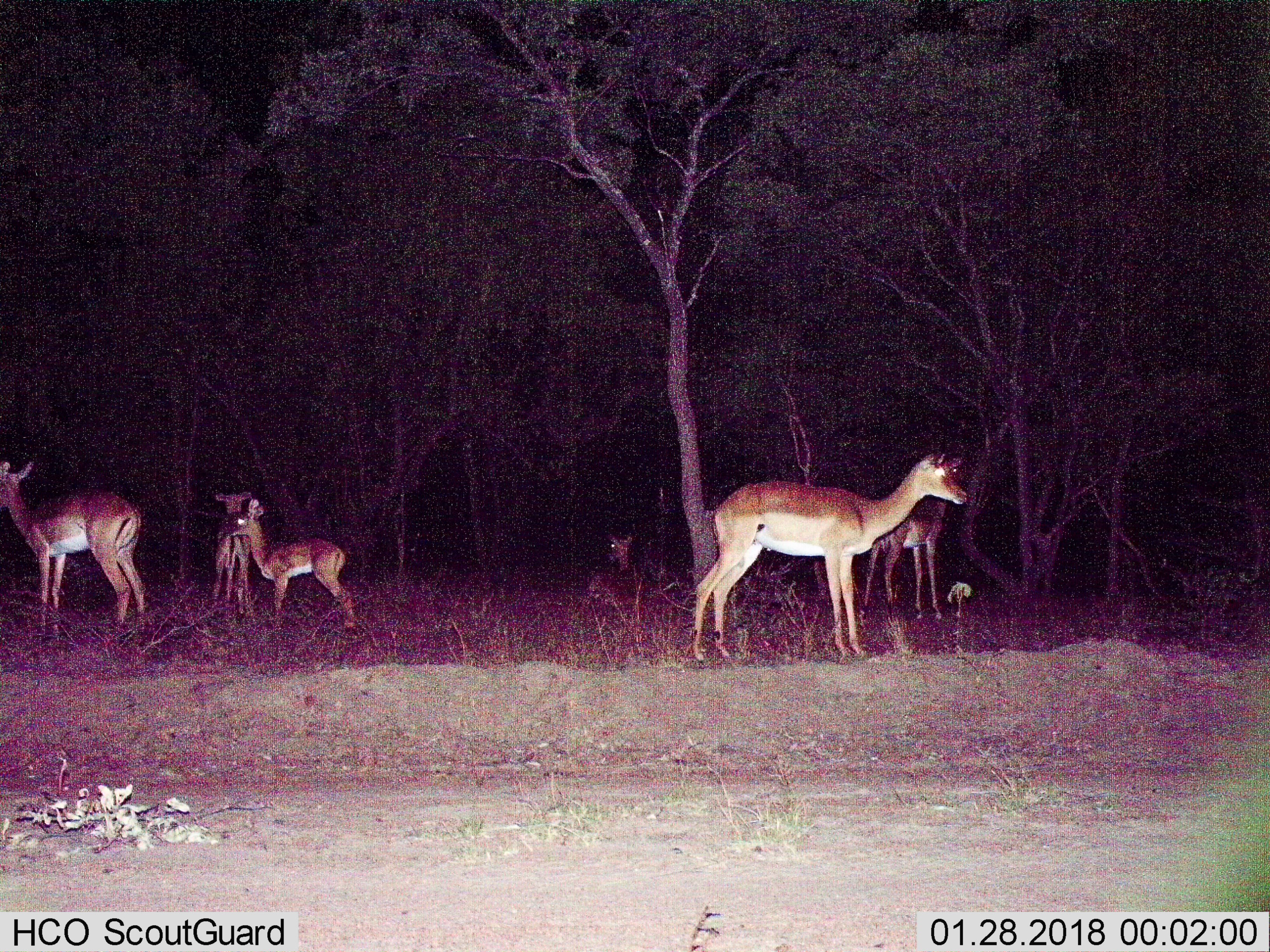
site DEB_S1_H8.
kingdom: Animalia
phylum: Chordata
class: Mammalia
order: Artiodactyla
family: Bovidae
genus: Aepyceros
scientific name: Aepyceros melampus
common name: impala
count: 6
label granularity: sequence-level